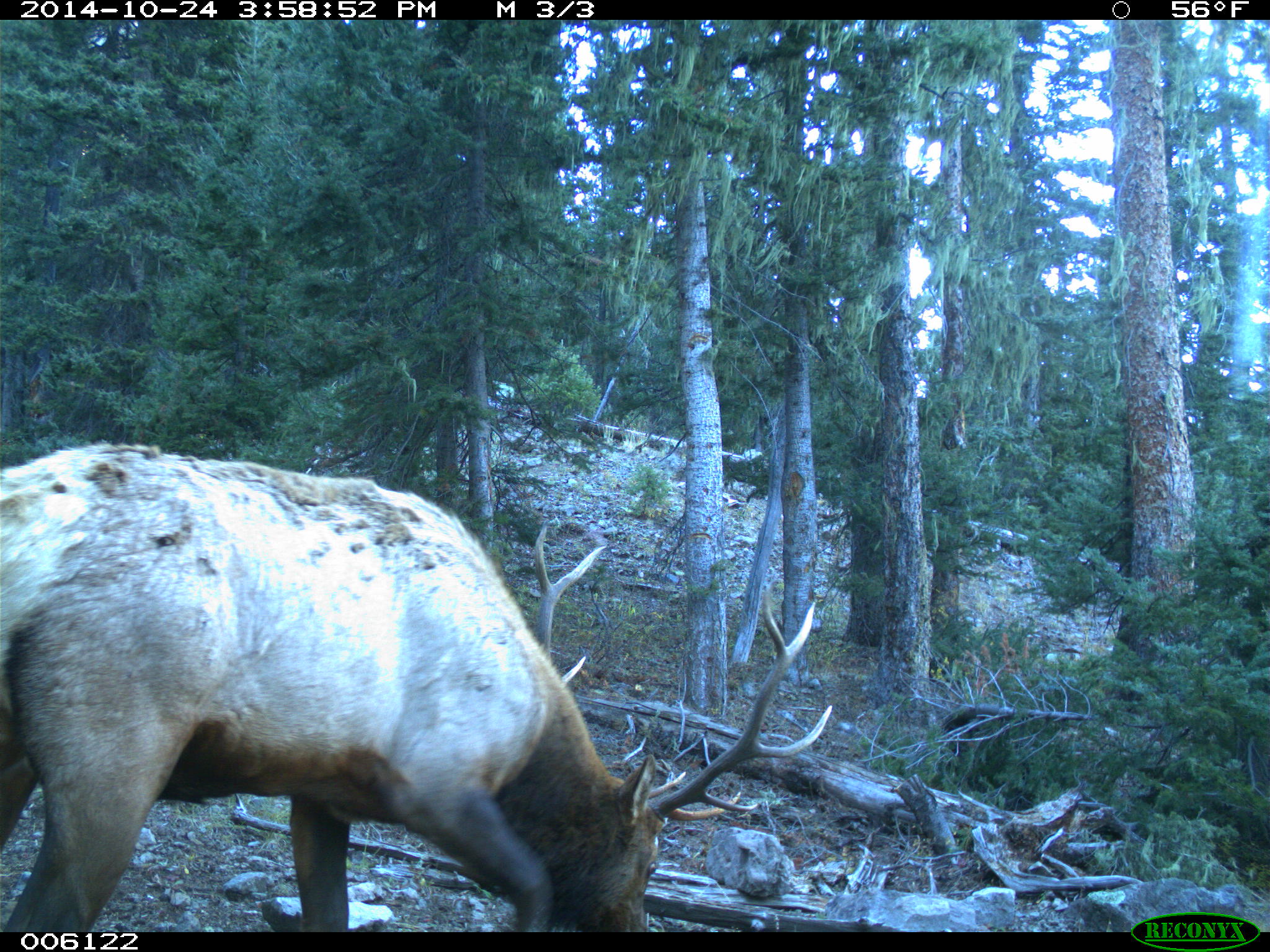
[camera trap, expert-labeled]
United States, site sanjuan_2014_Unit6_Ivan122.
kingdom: Animalia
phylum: Chordata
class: Mammalia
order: Artiodactyla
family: Cervidae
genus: Cervus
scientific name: Cervus elaphus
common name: red deer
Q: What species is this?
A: Cervus elaphus (red deer).